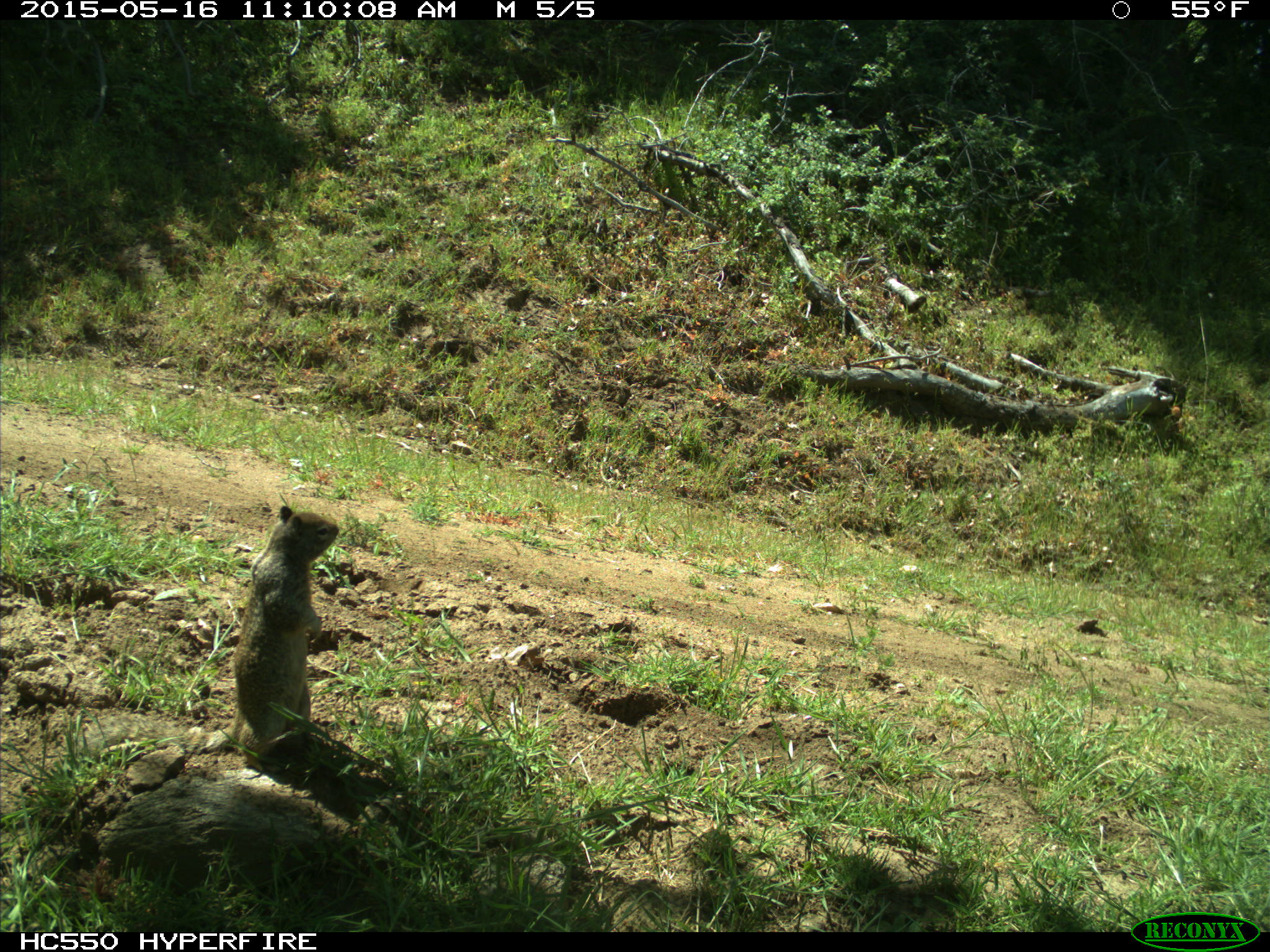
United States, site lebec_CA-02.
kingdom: Animalia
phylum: Chordata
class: Mammalia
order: Rodentia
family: Sciuridae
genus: Otospermophilus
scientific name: Otospermophilus beecheyi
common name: california ground squirrel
Otospermophilus beecheyi (california ground squirrel).